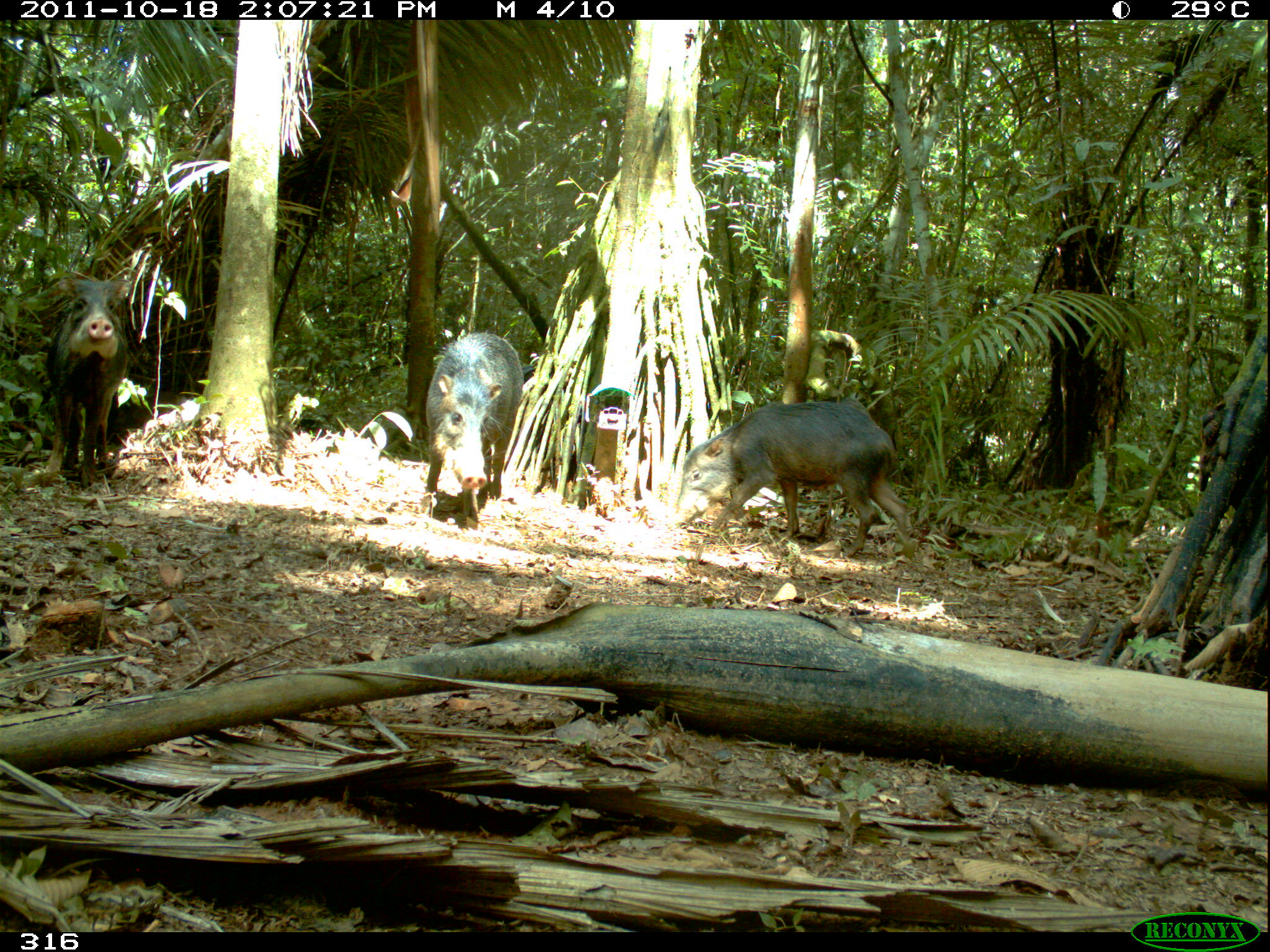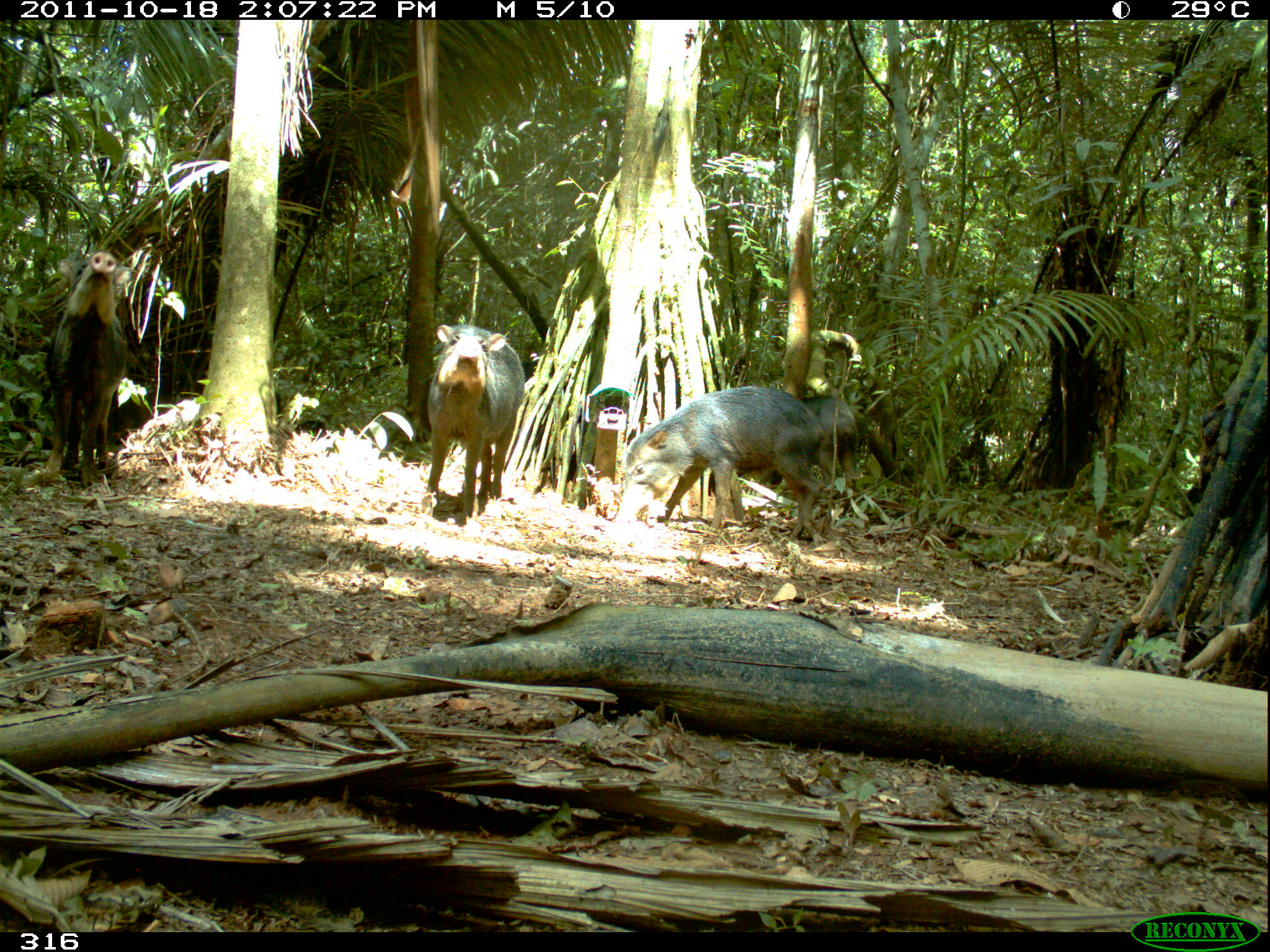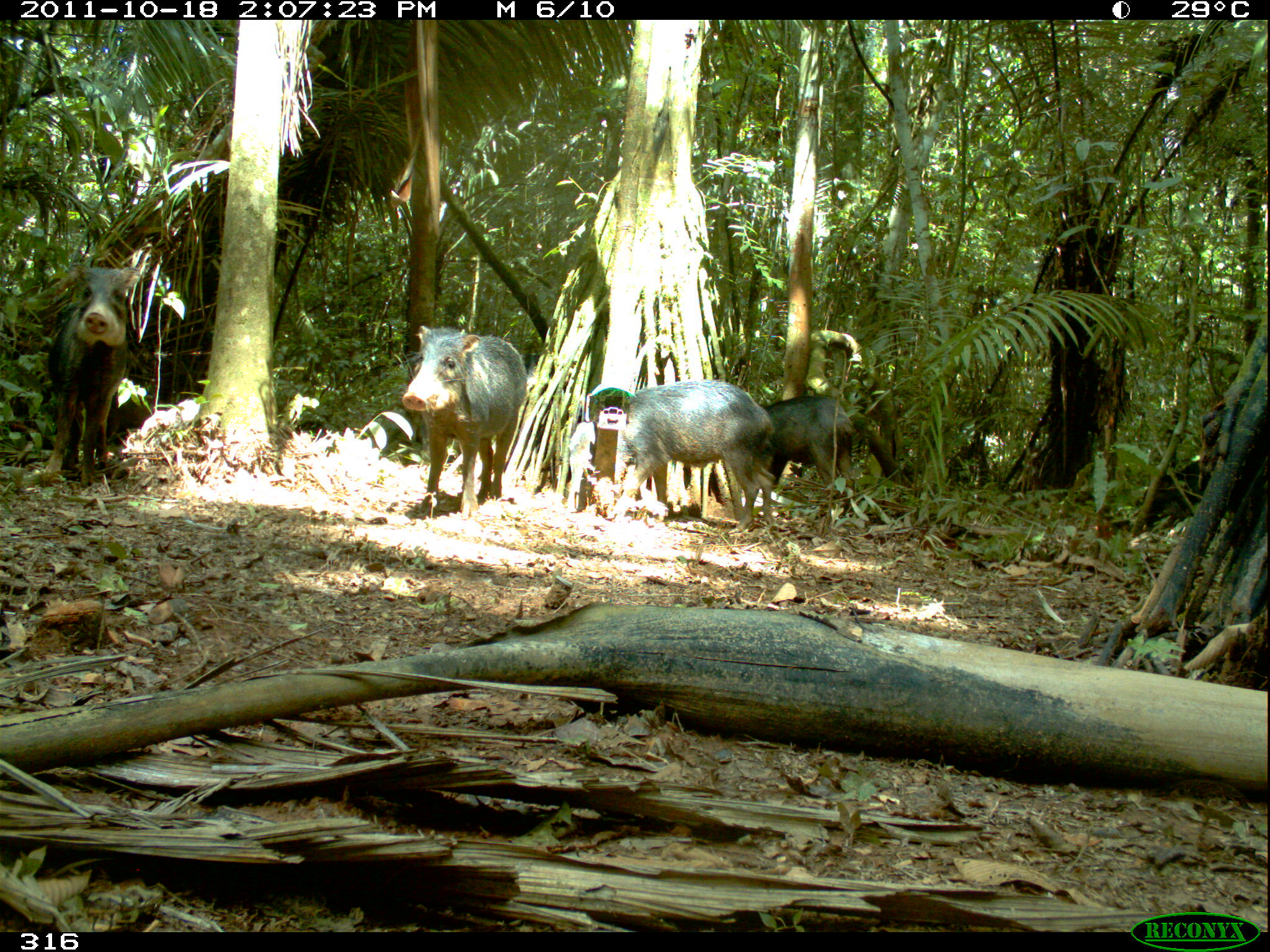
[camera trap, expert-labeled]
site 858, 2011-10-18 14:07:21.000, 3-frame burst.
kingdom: Animalia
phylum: Chordata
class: Mammalia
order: Artiodactyla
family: Tayassuidae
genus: Tayassu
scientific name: Tayassu pecari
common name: white-lipped peccary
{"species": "Tayassu pecari (white-lipped peccary)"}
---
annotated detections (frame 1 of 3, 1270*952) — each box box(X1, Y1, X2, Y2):
tayassu pecari: box(660, 399, 916, 562); box(41, 273, 133, 488); box(423, 332, 524, 523)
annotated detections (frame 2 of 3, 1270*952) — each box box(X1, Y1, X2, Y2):
tayassu pecari: box(619, 385, 829, 551); box(41, 250, 135, 485); box(418, 323, 525, 526); box(800, 395, 858, 521)